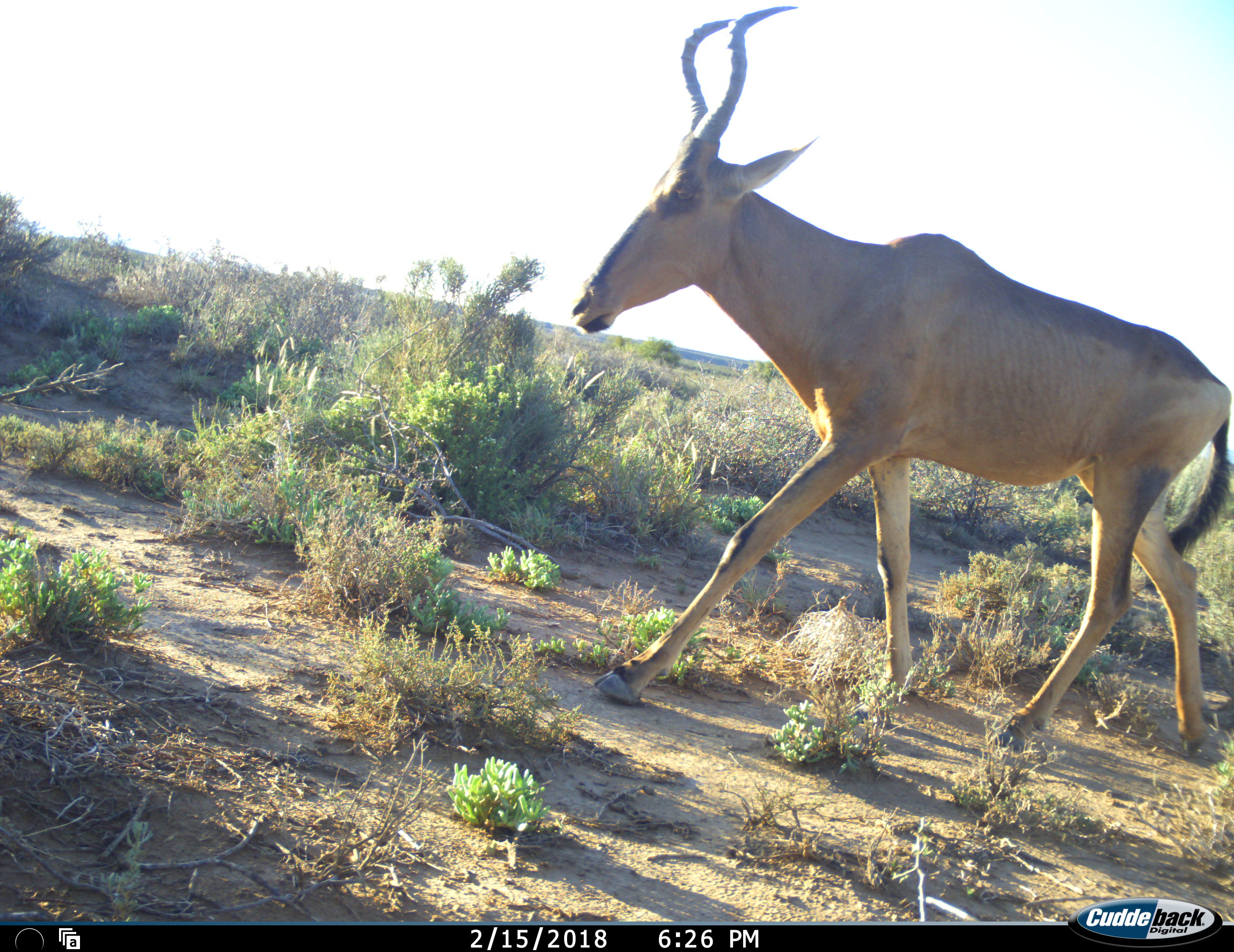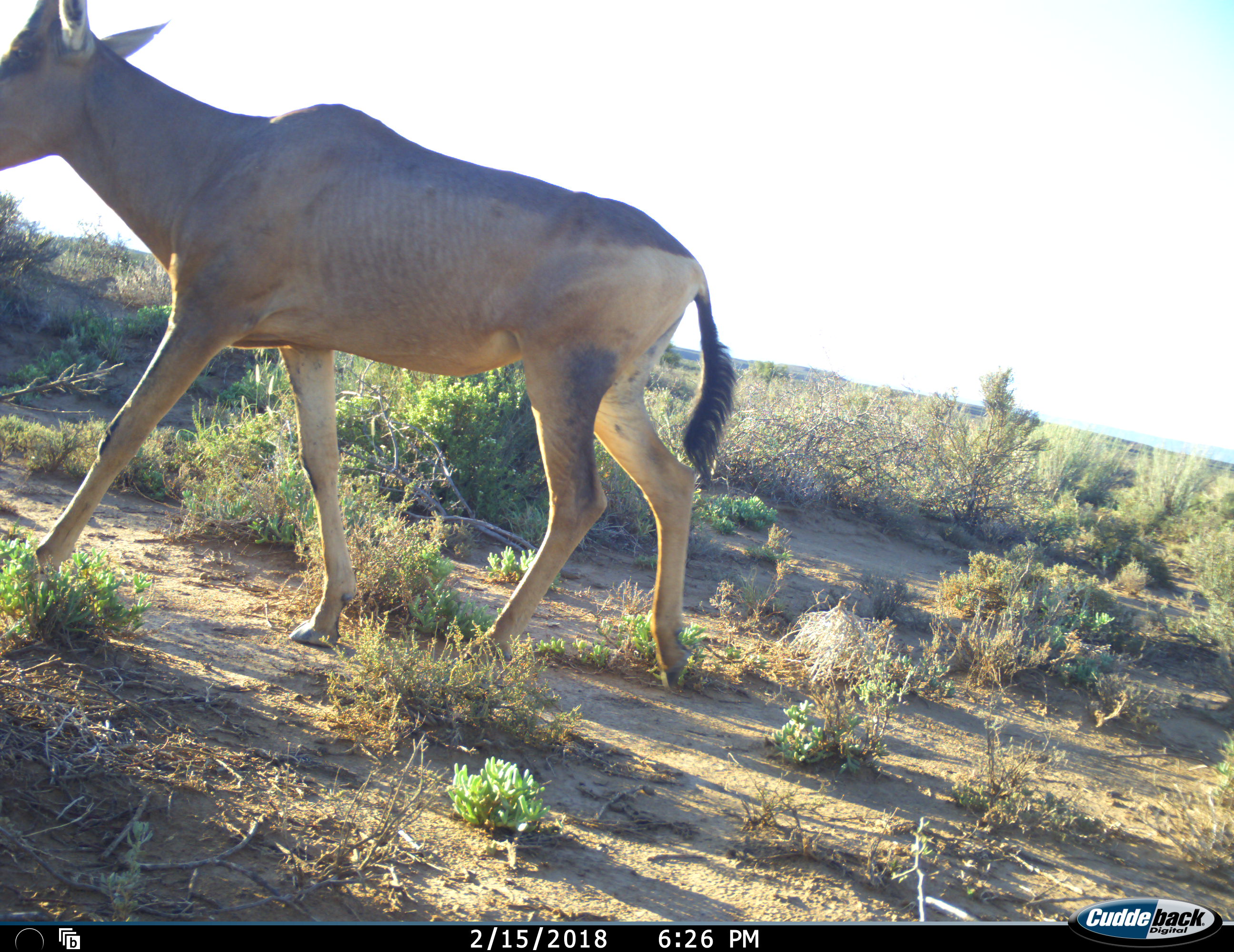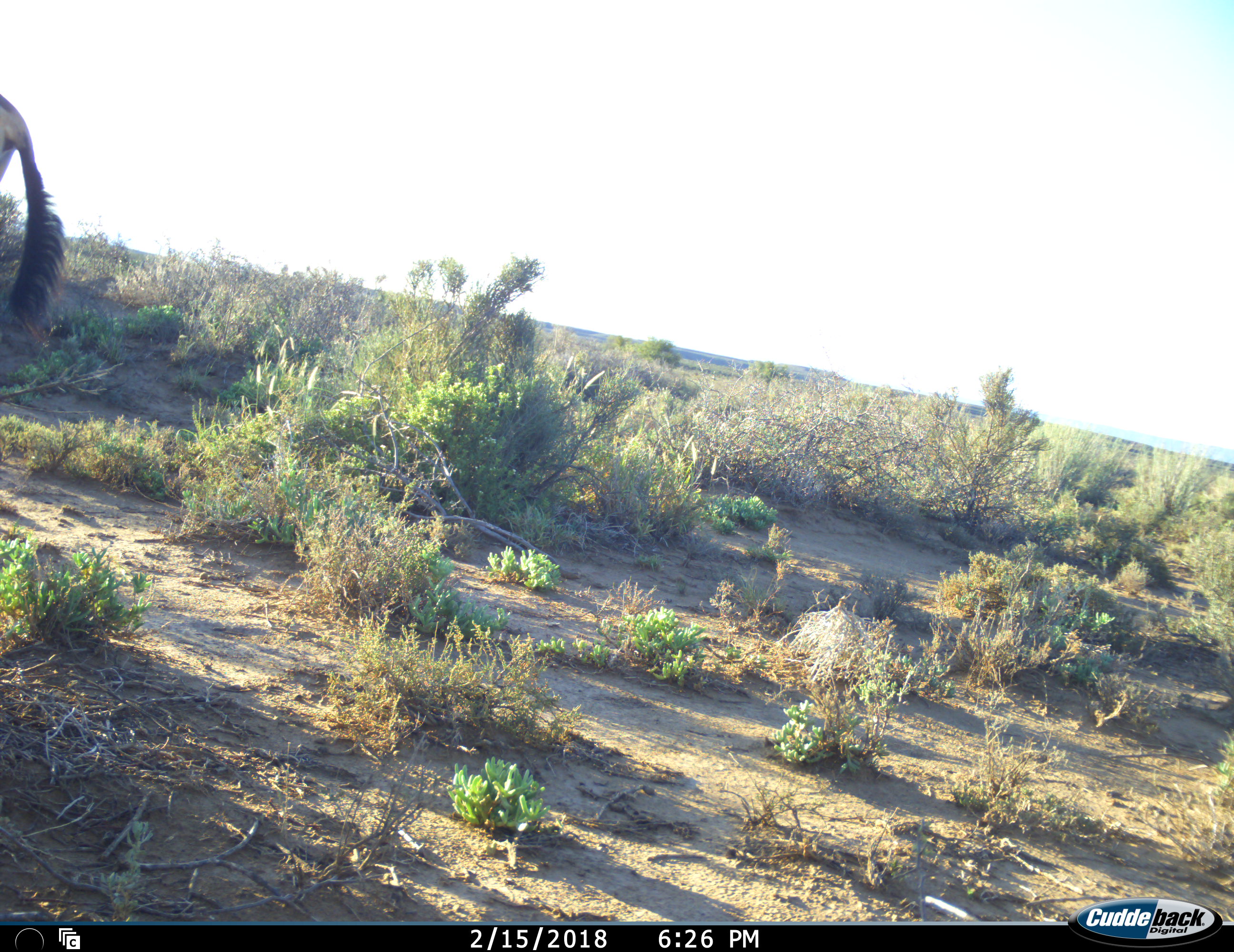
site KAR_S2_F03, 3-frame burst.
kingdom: Animalia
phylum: Chordata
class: Mammalia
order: Artiodactyla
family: Bovidae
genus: Alcelaphus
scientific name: Alcelaphus buselaphus caama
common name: red hartebeest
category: hartebeestred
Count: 1.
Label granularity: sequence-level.